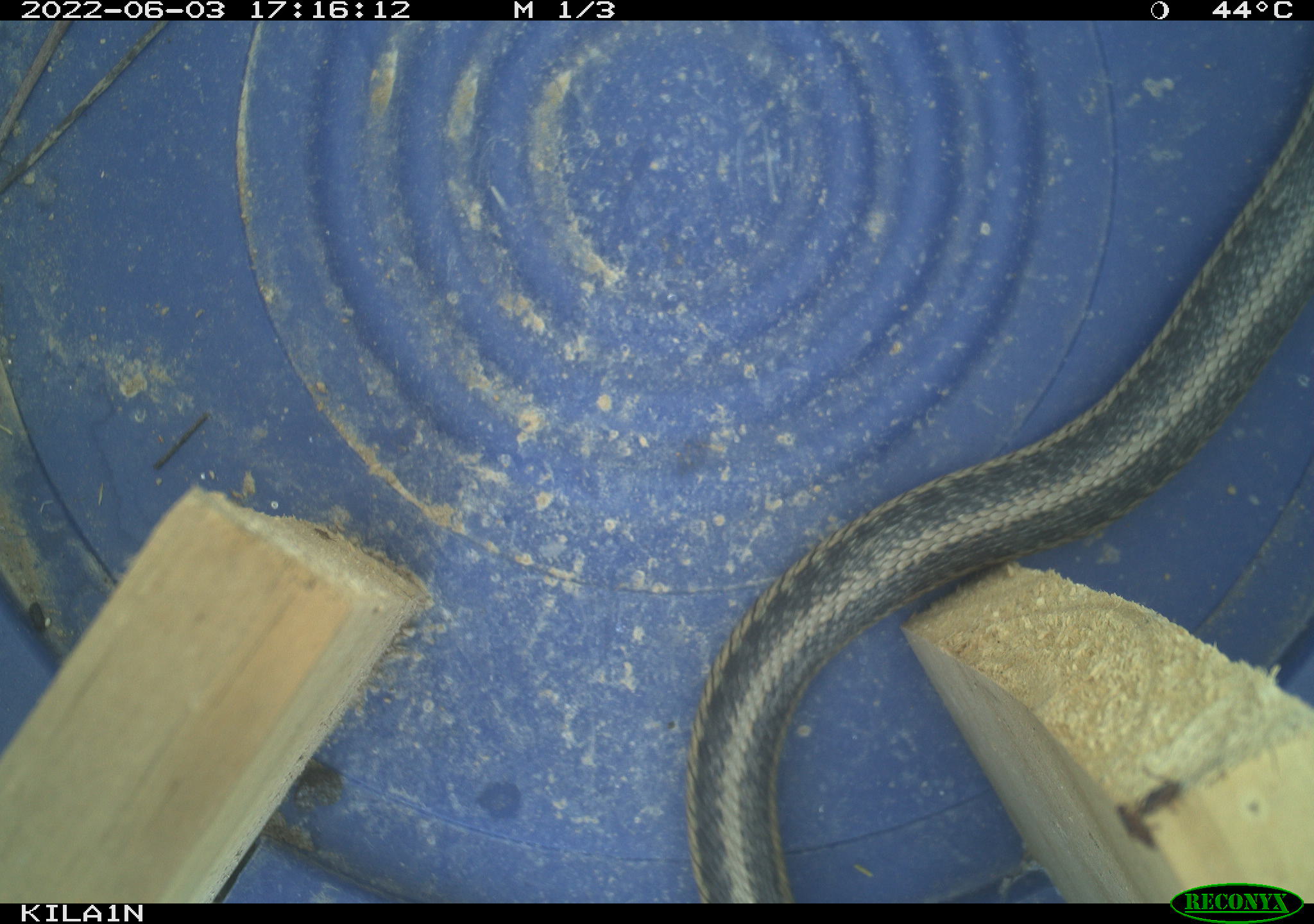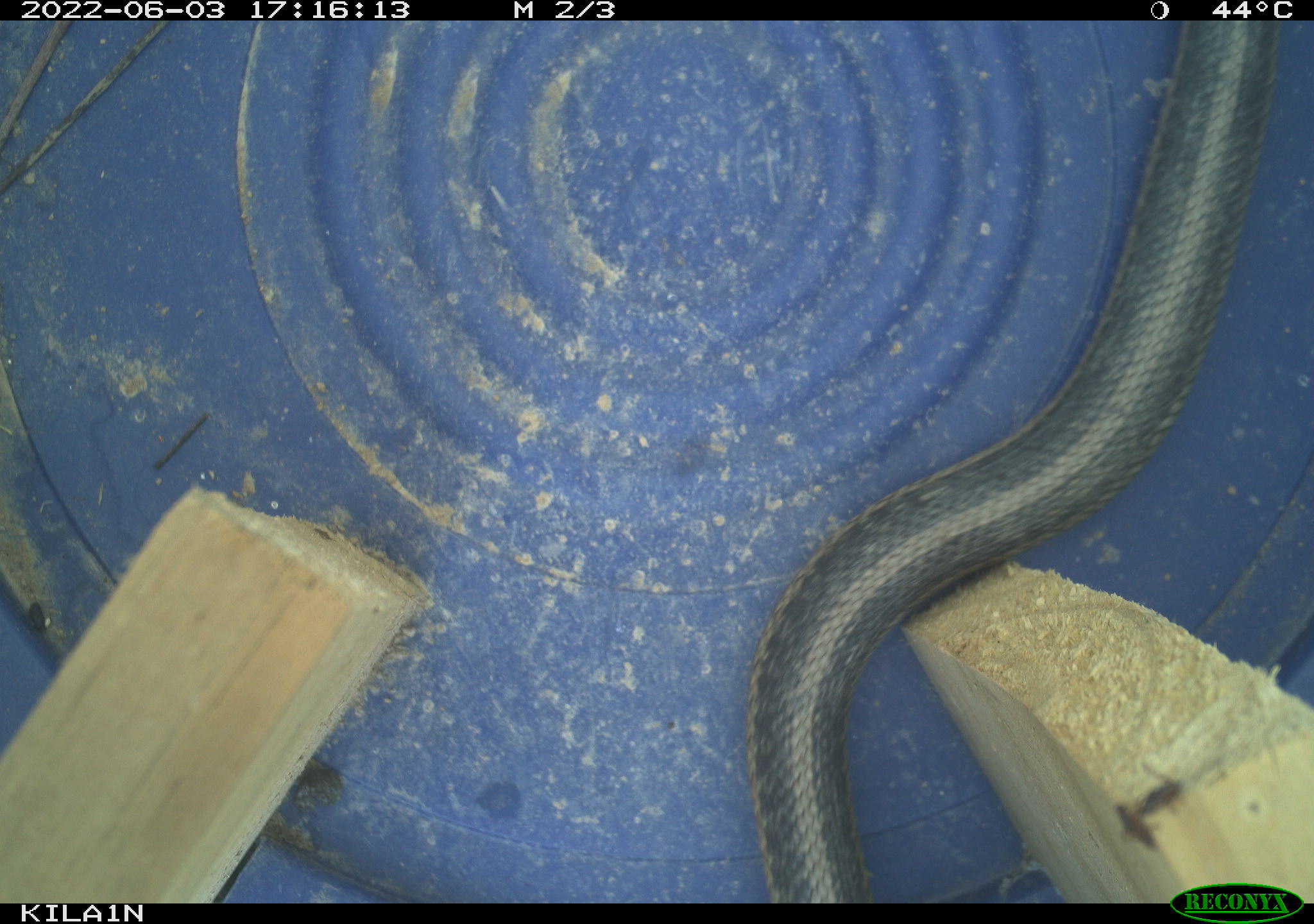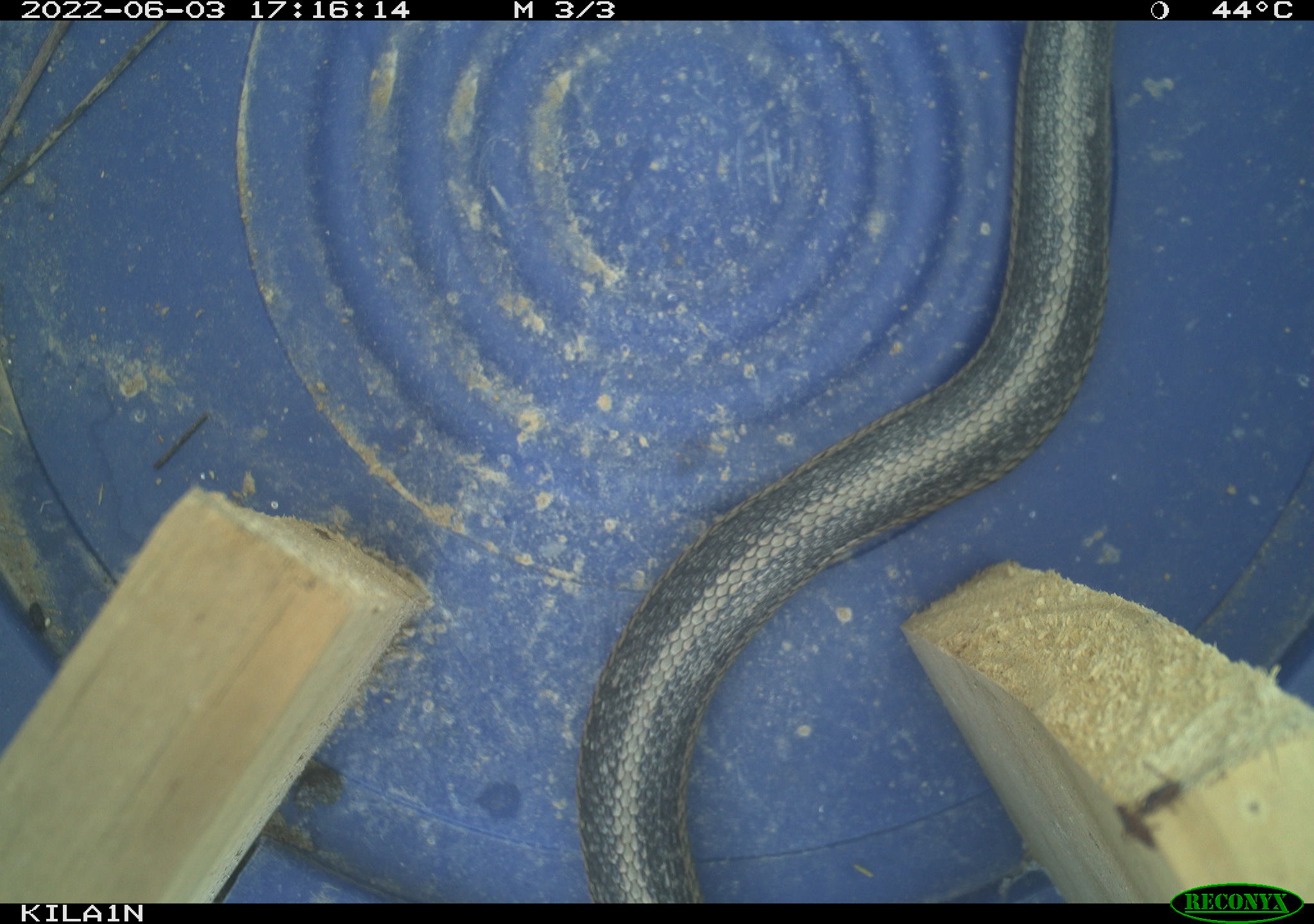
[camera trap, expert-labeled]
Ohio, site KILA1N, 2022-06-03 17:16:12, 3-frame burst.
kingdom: Animalia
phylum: Chordata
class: Reptilia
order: Squamata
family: Colubridae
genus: Thamnophis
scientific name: Thamnophis sirtalis sirtalis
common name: eastern gartersnake